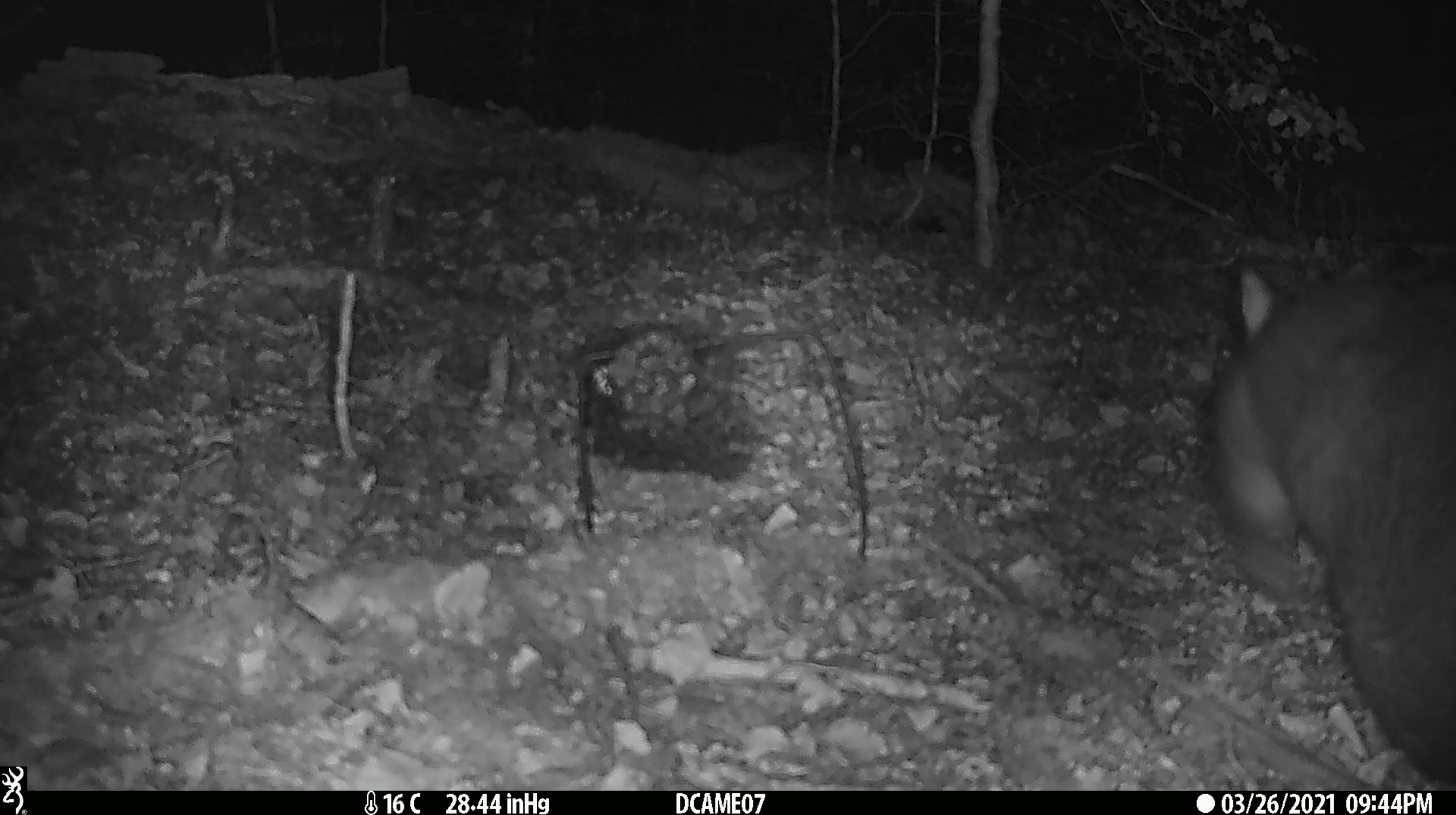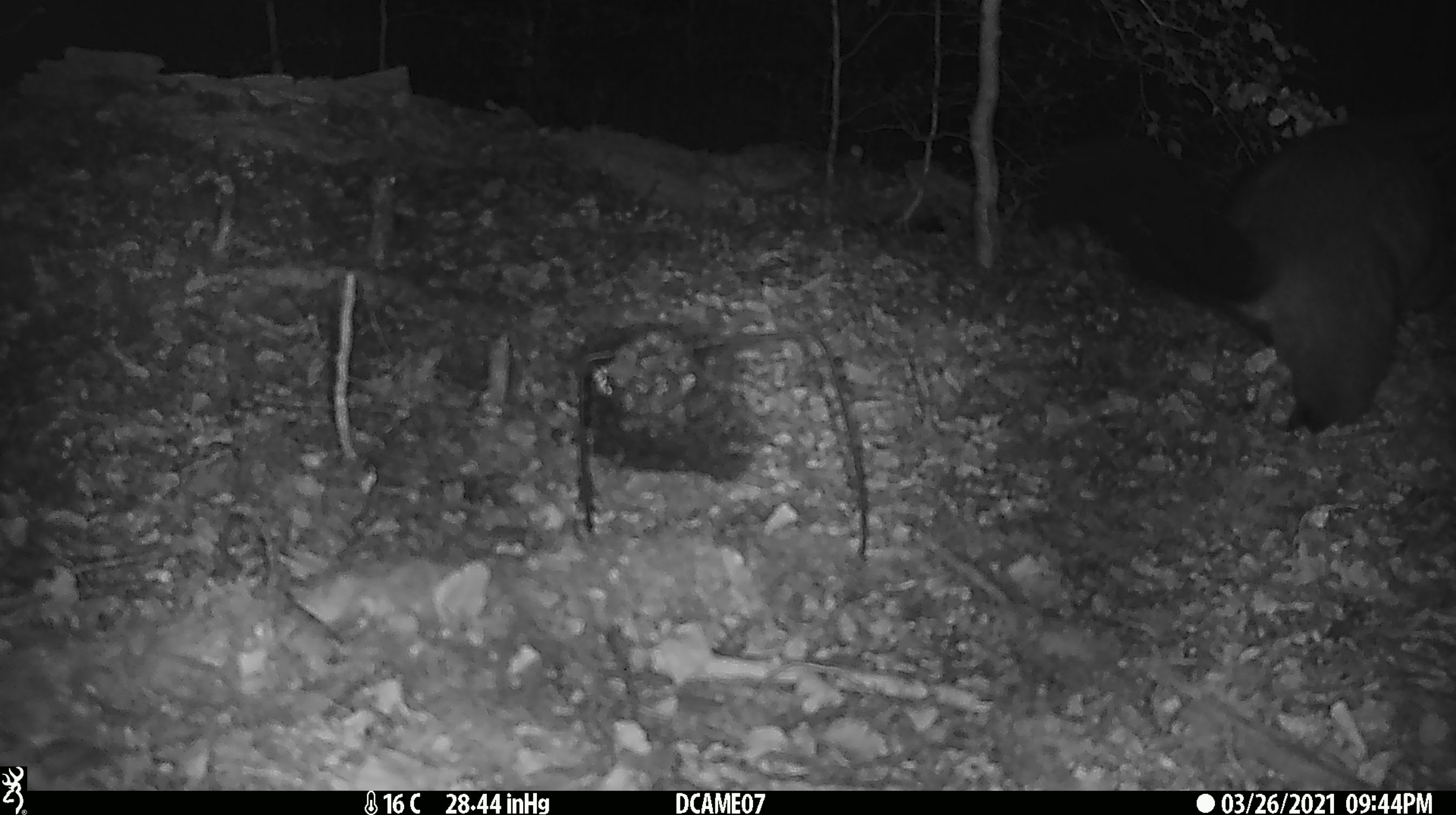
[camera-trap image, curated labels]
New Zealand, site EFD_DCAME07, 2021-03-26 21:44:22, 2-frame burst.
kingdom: Animalia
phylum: Chordata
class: Mammalia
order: Diprotodontia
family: Phalangeridae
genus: Trichosurus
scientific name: Trichosurus vulpecula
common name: common brushtail possum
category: possum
Possum (common brushtail possum) (Trichosurus vulpecula).